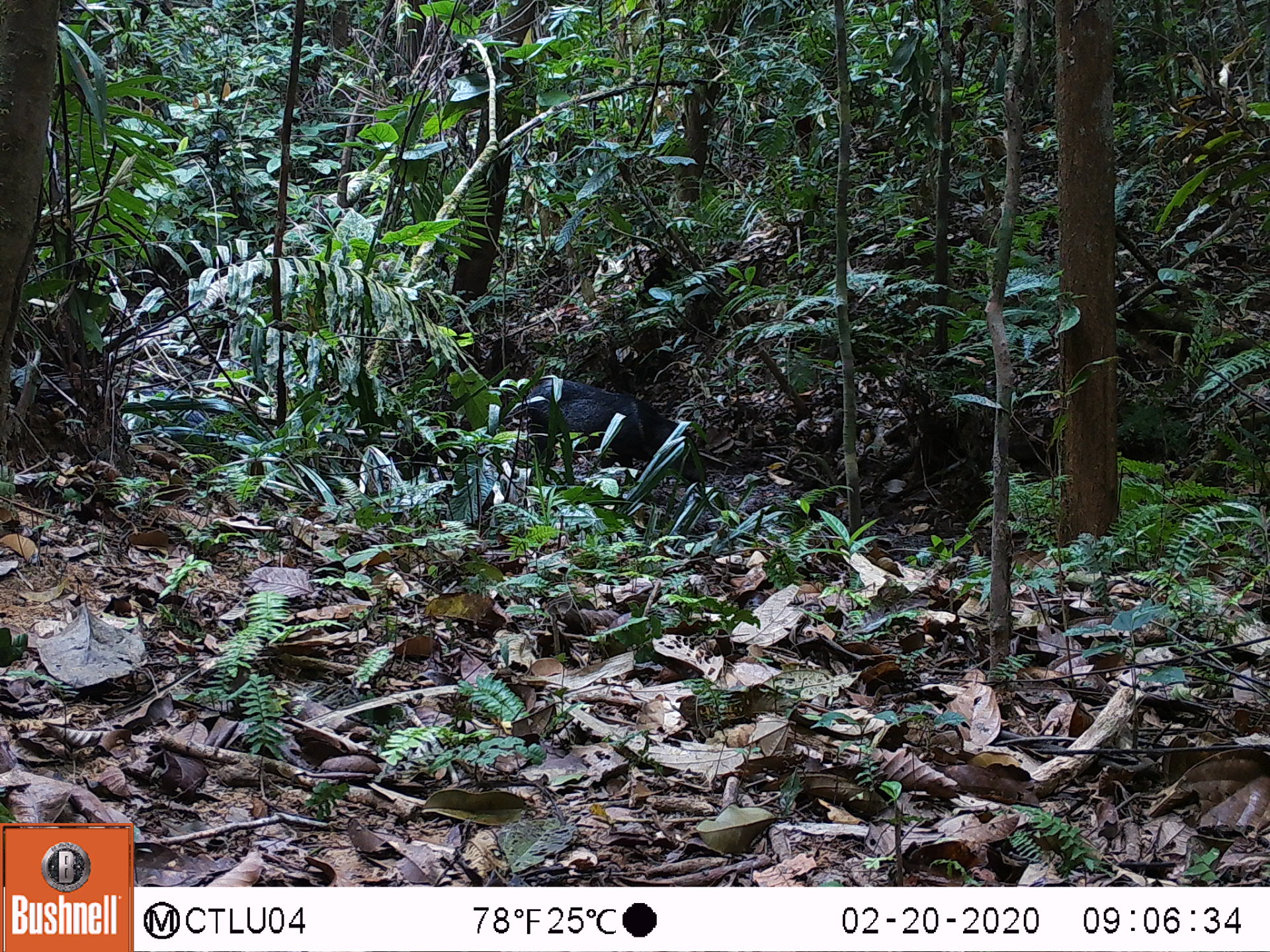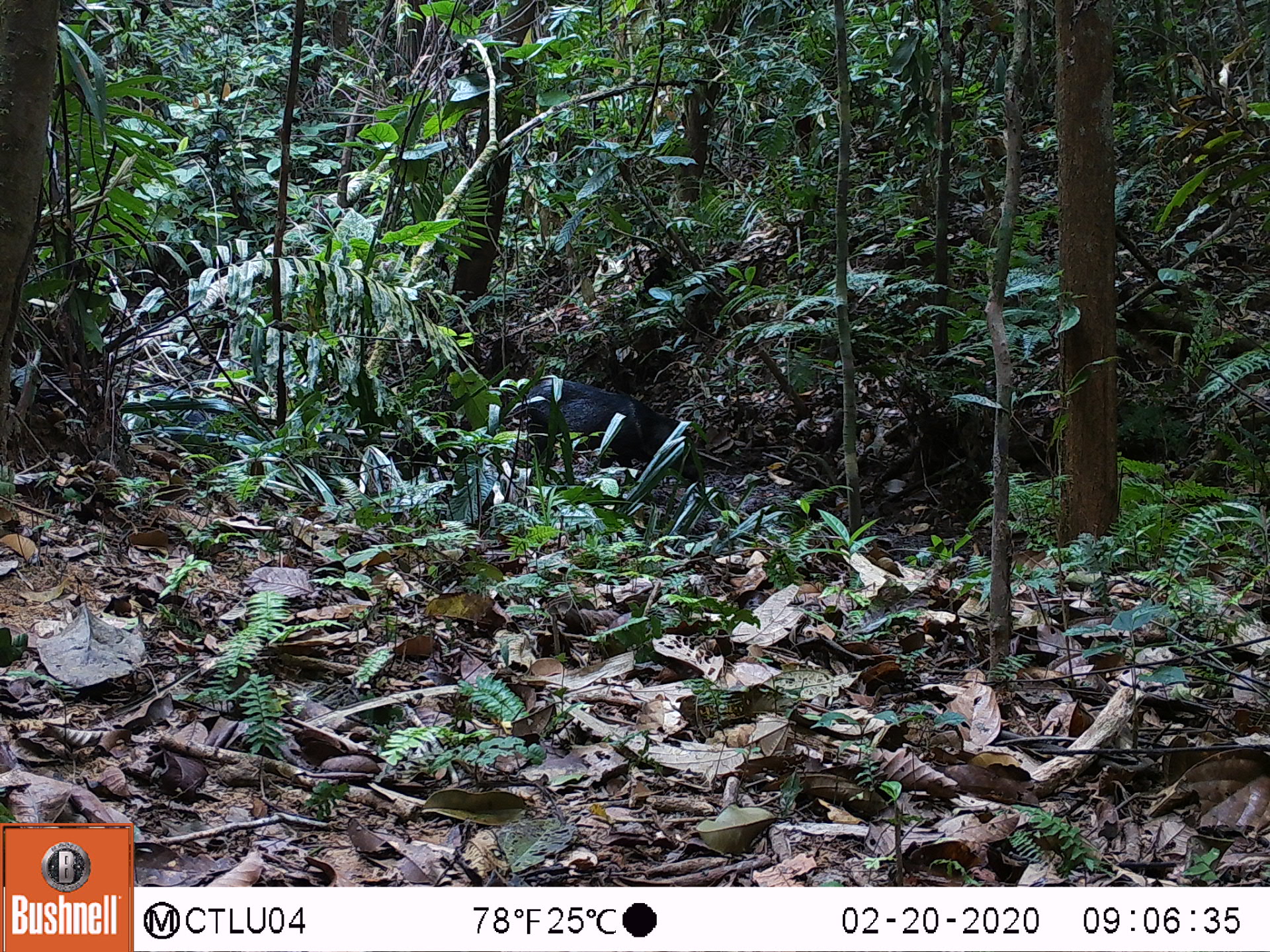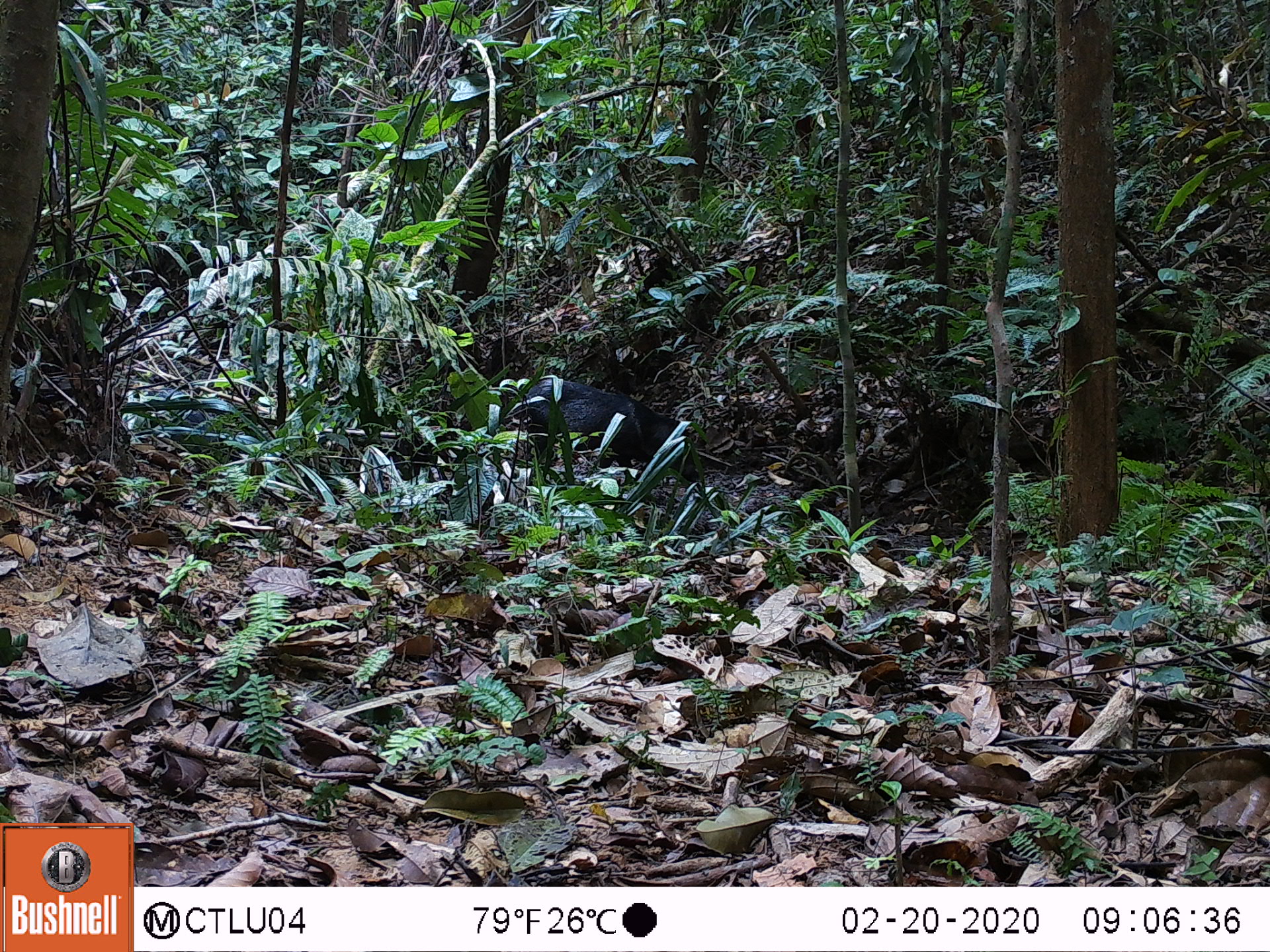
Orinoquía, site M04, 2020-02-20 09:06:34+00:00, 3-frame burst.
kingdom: Animalia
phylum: Chordata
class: Mammalia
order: Artiodactyla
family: Tayassuidae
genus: Pecari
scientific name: Pecari tajacu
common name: collared peccary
Collared peccary (Pecari tajacu).